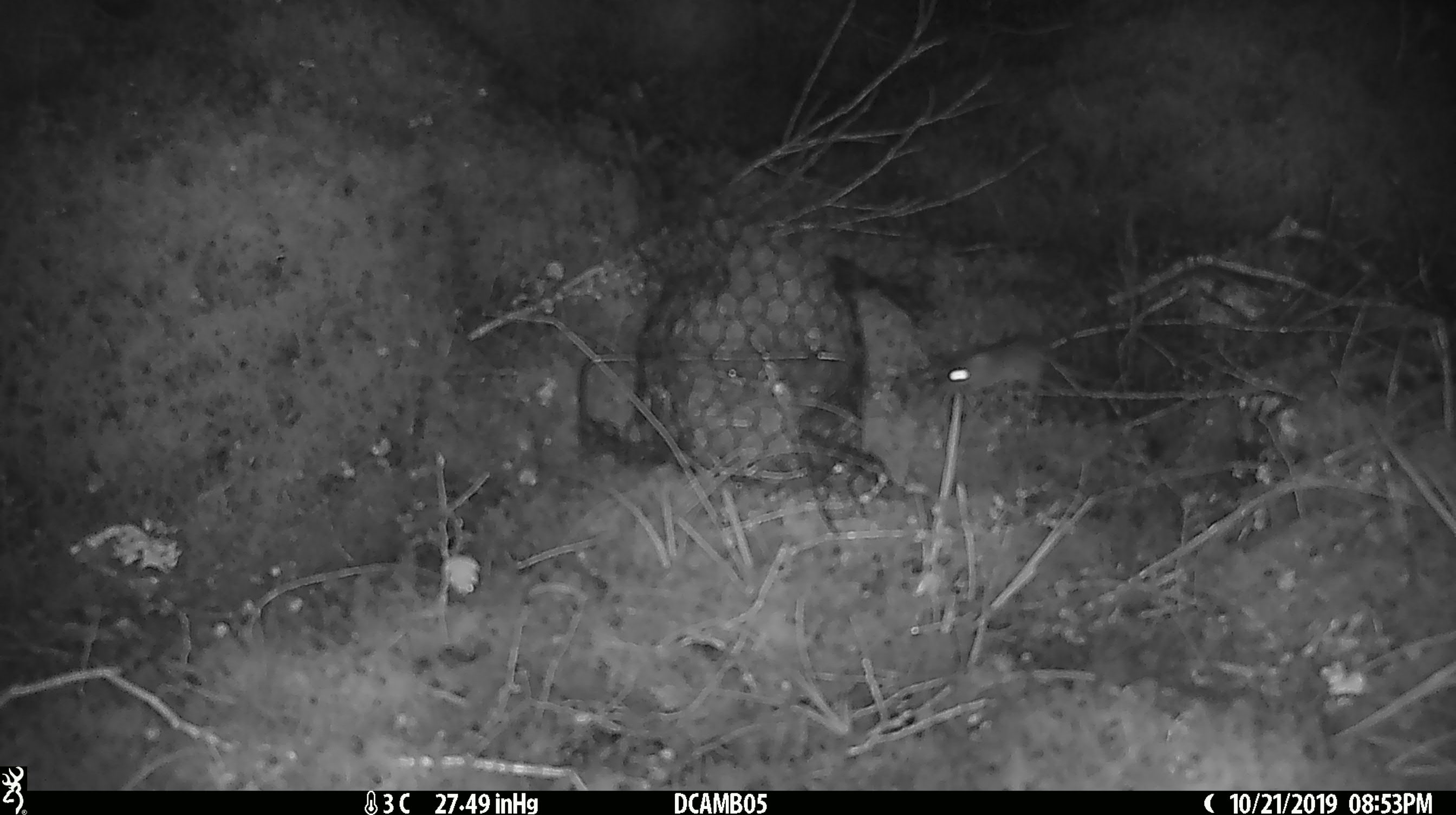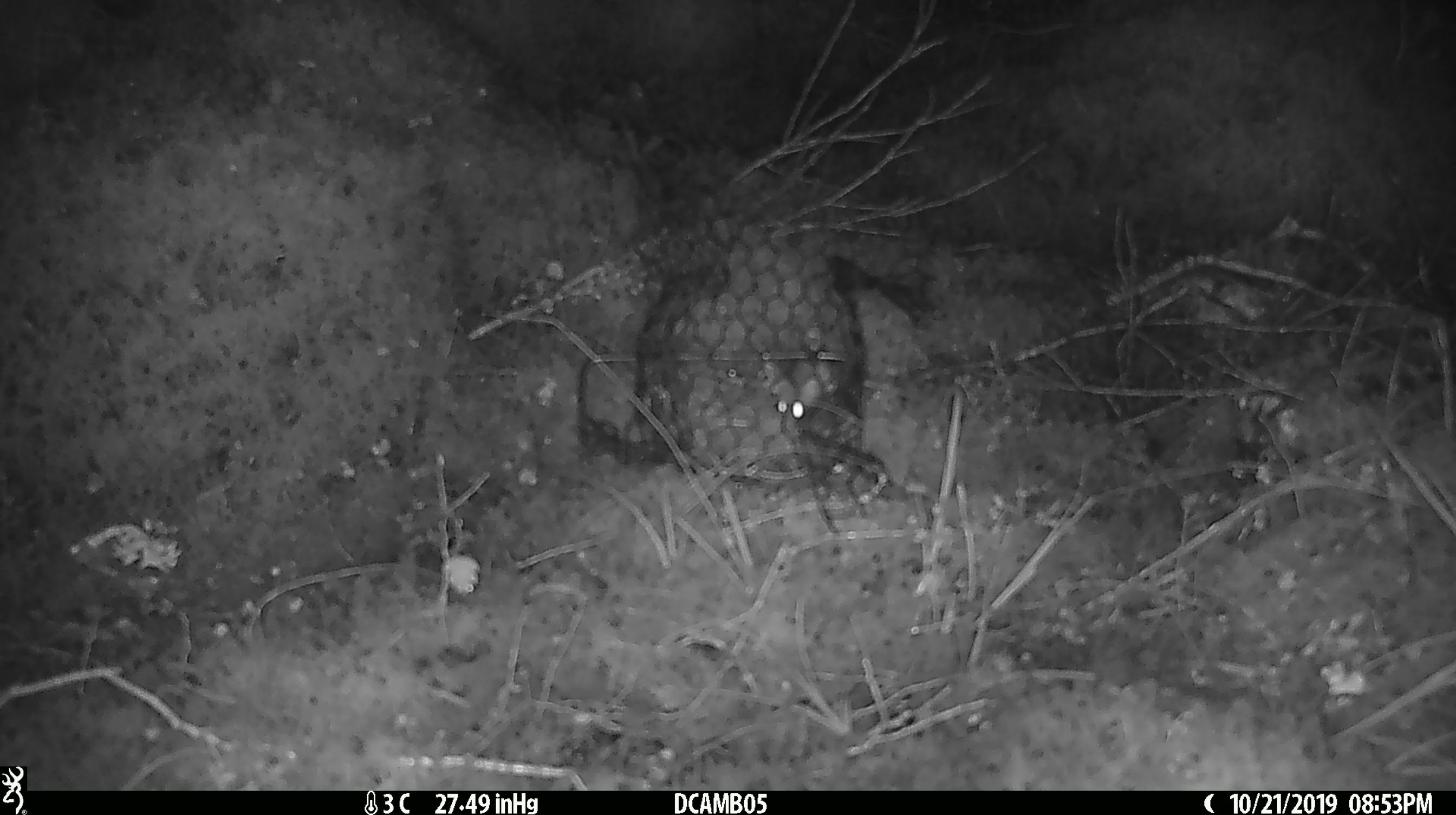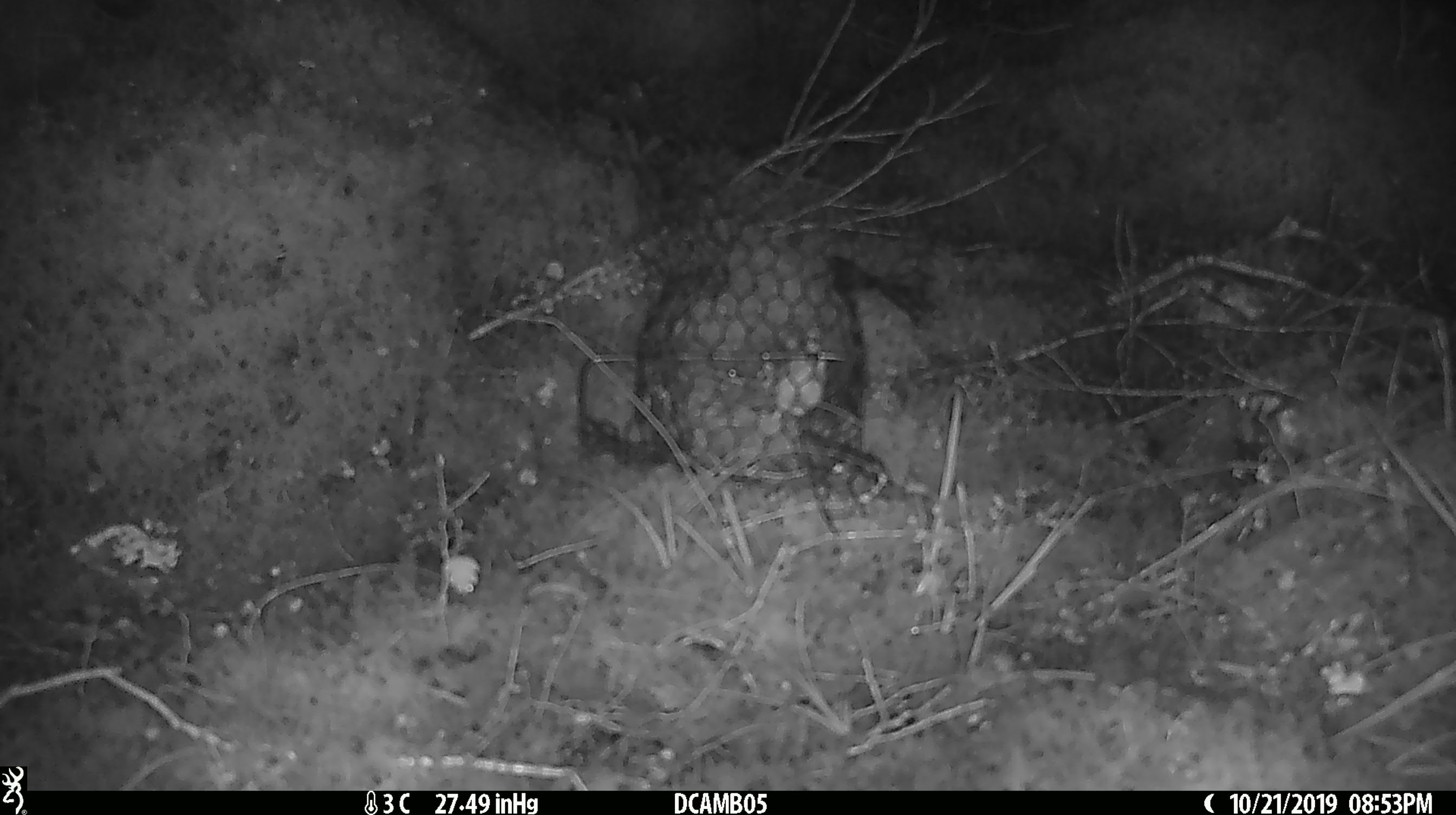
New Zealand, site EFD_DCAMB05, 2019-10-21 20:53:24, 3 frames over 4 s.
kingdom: Animalia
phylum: Chordata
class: Mammalia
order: Rodentia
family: Muridae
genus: Mus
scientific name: Mus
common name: mouse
Mouse (Mus).